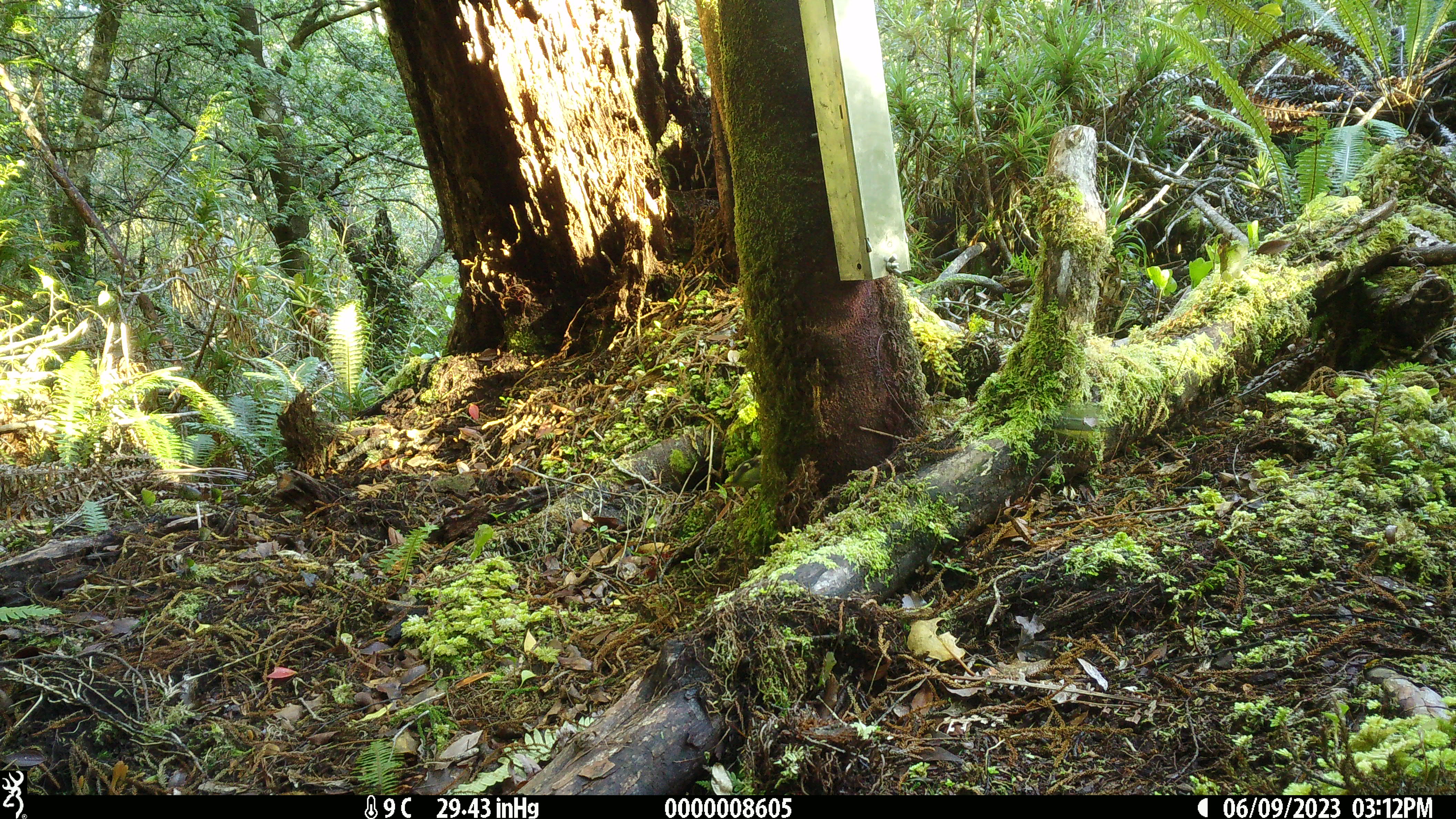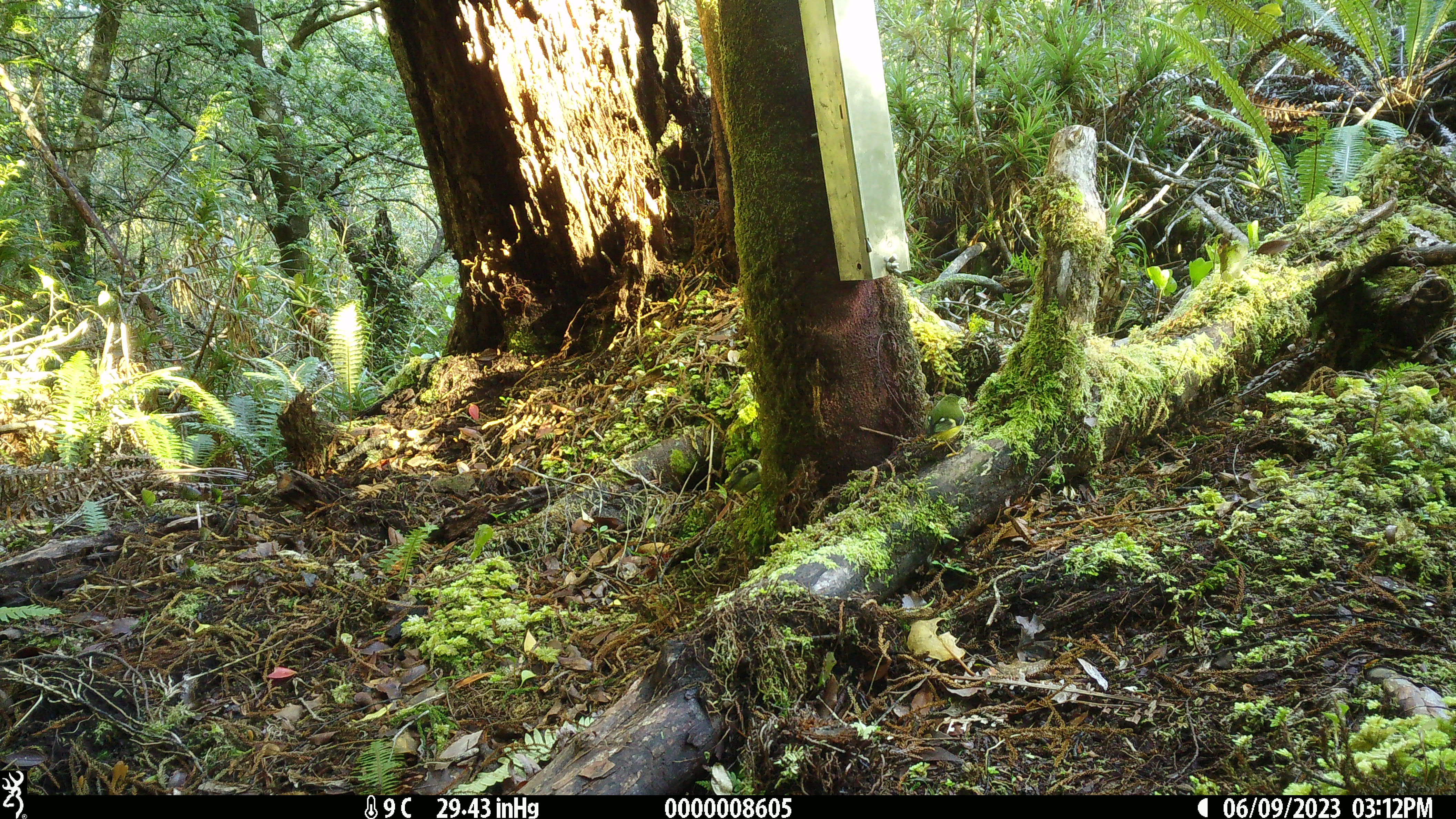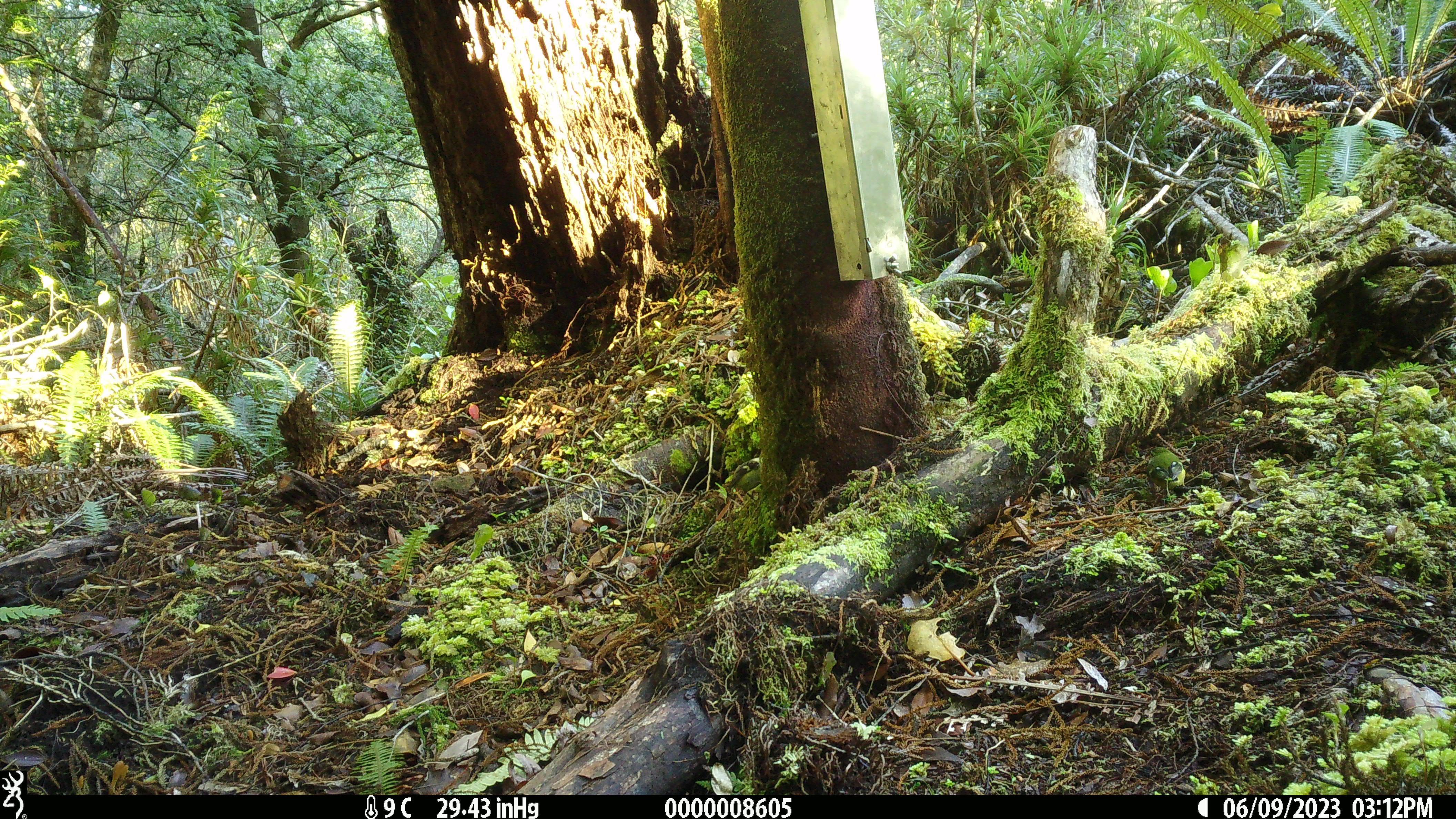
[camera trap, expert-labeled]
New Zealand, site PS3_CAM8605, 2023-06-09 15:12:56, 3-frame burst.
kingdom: Animalia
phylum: Chordata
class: Aves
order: Passeriformes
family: Acanthisittidae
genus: Acanthisitta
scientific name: Acanthisitta chloris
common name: rifleman